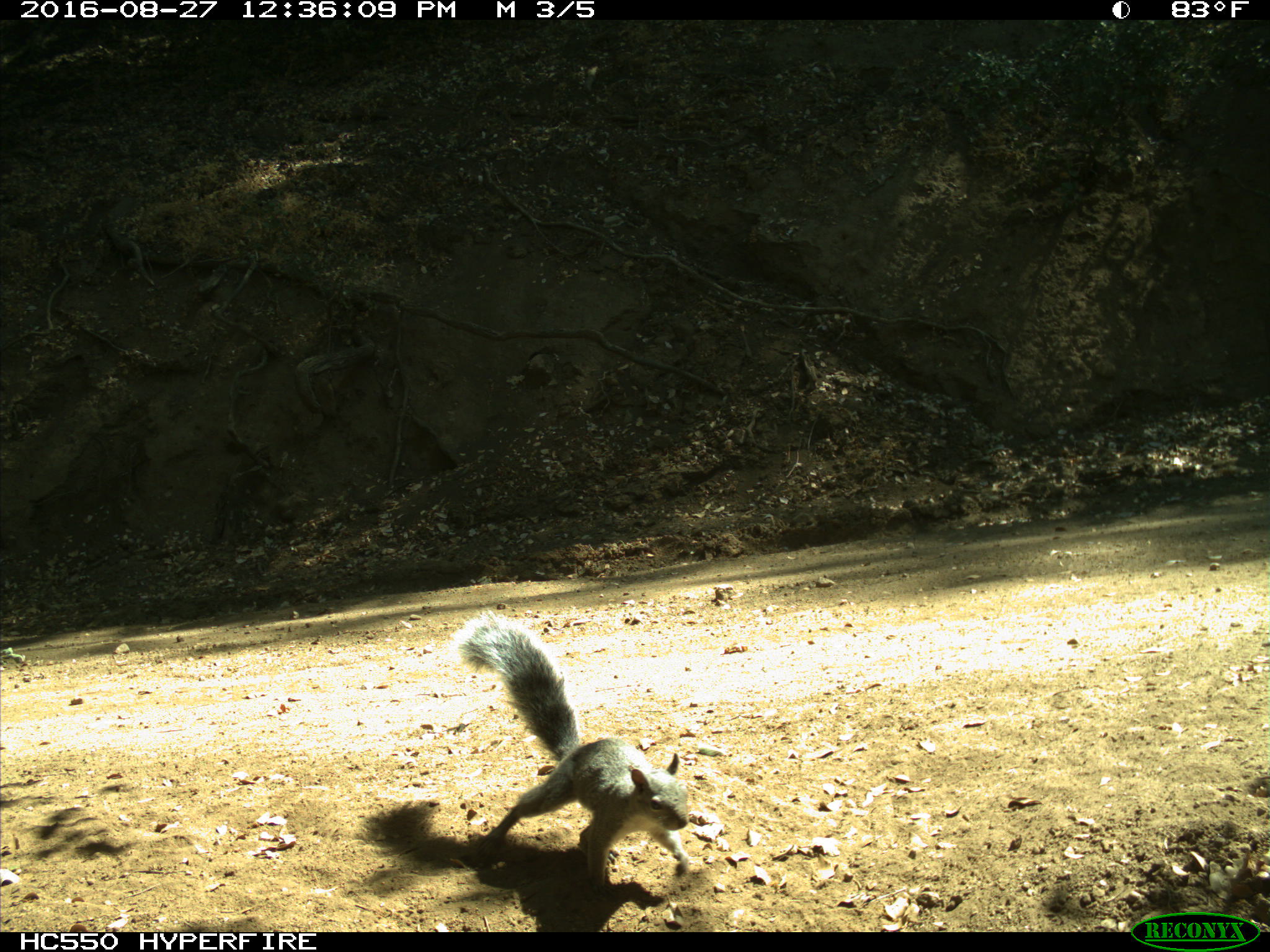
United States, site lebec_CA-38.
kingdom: Animalia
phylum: Chordata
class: Mammalia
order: Rodentia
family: Sciuridae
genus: Sciurus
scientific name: Sciurus carolinensis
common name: eastern gray squirrel